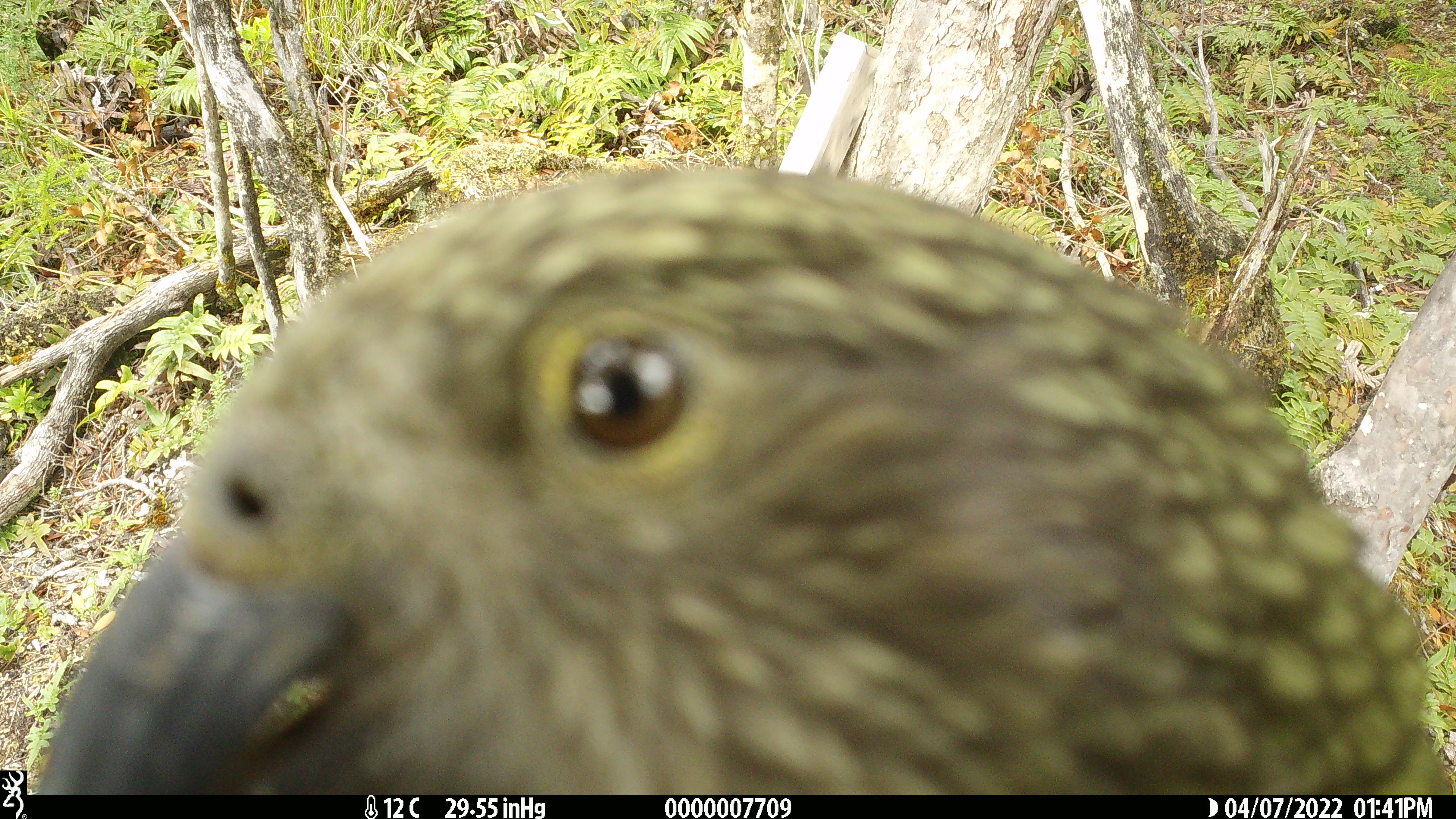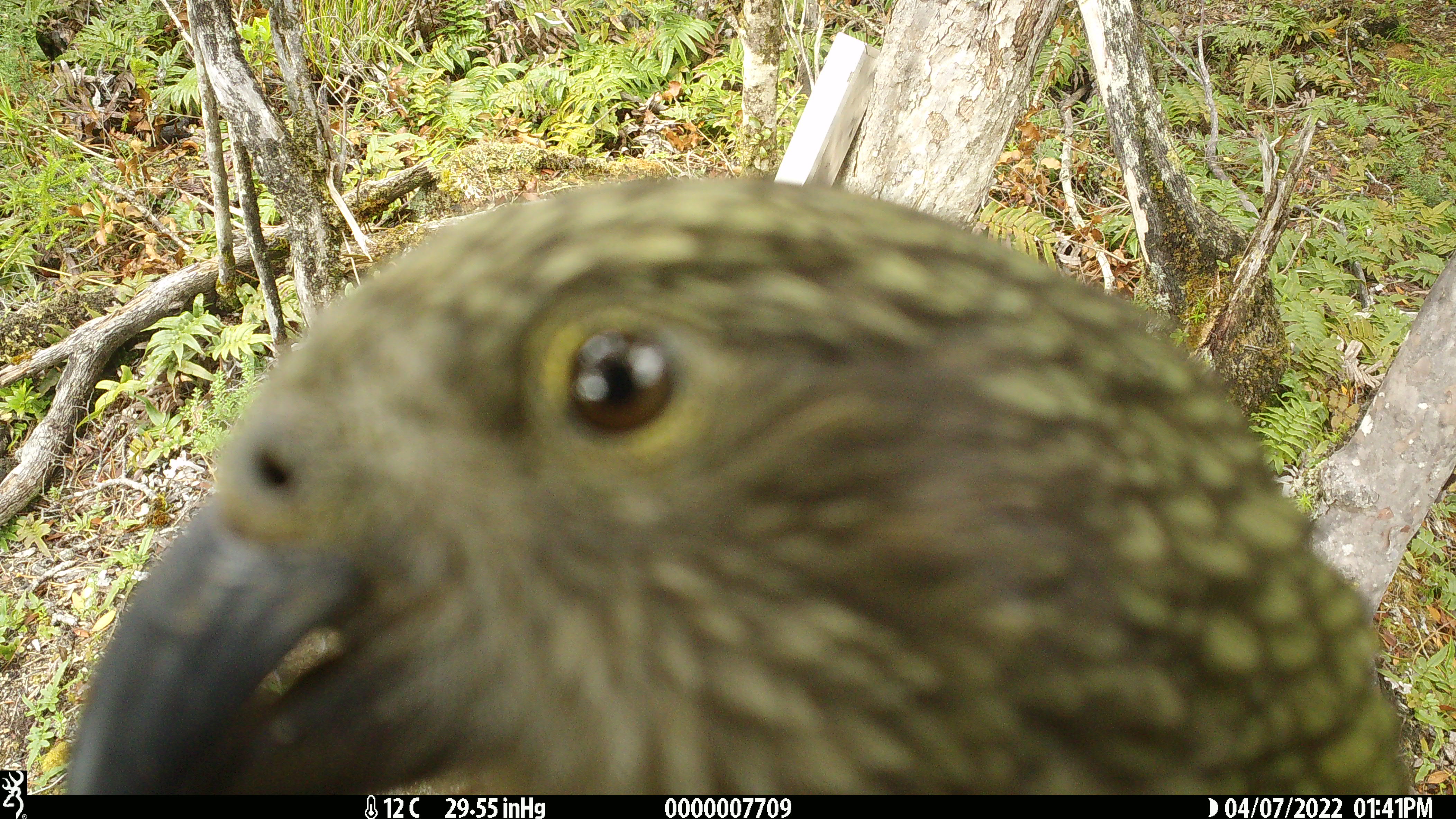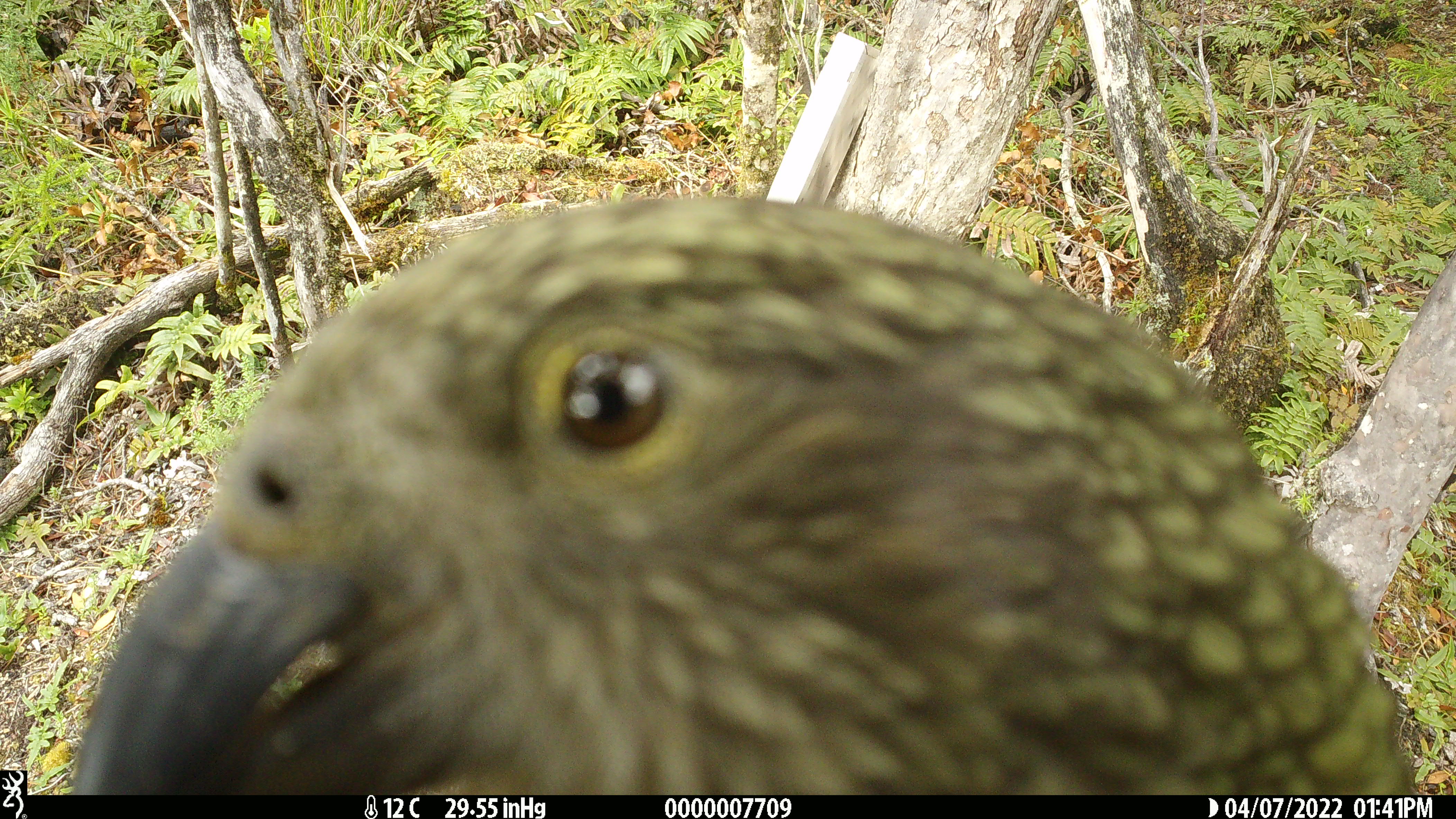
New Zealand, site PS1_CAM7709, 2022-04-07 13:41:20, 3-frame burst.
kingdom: Animalia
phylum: Chordata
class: Aves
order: Psittaciformes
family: Strigopidae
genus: Nestor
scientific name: Nestor notabilis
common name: kea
Kea (Nestor notabilis).